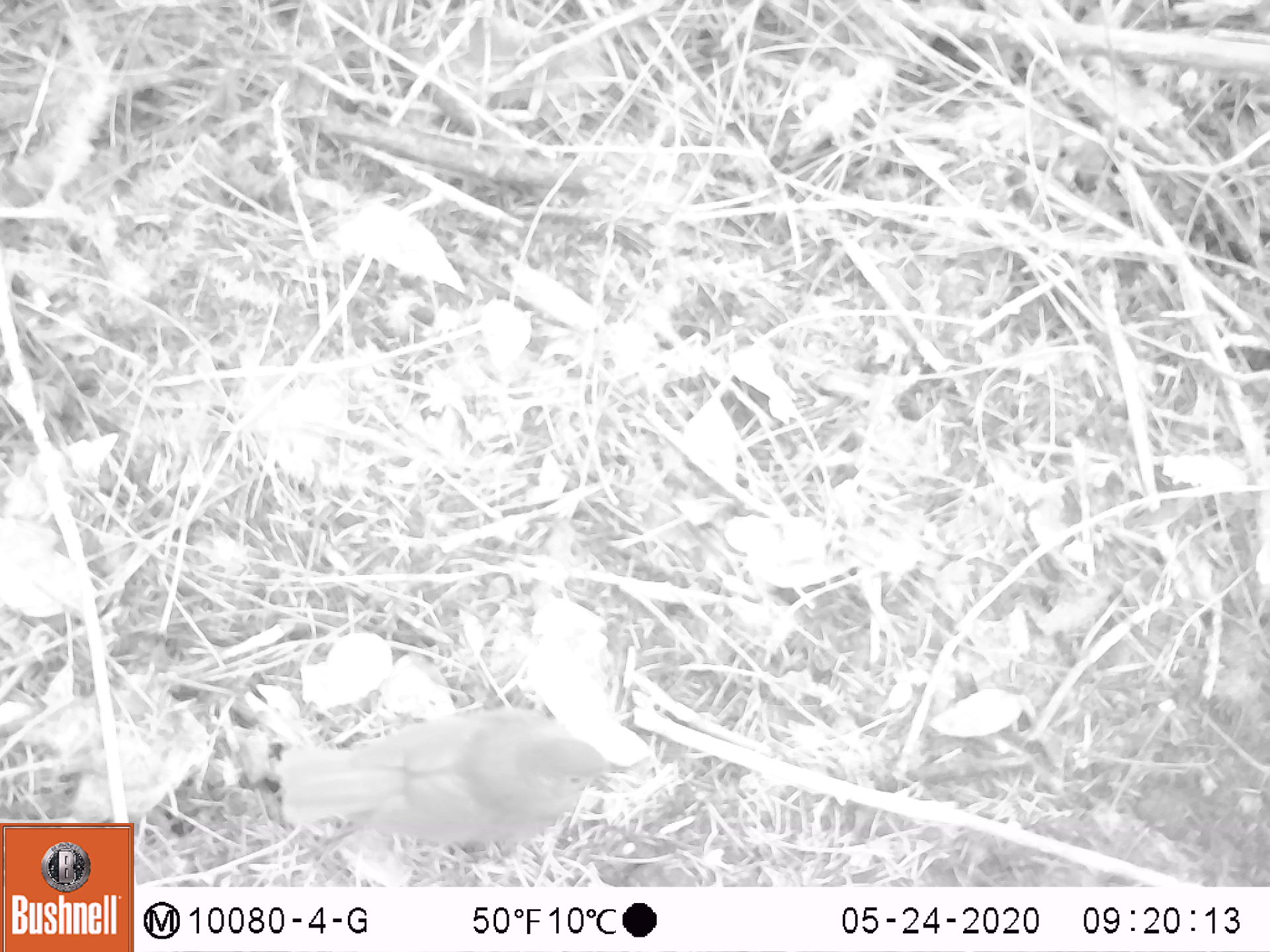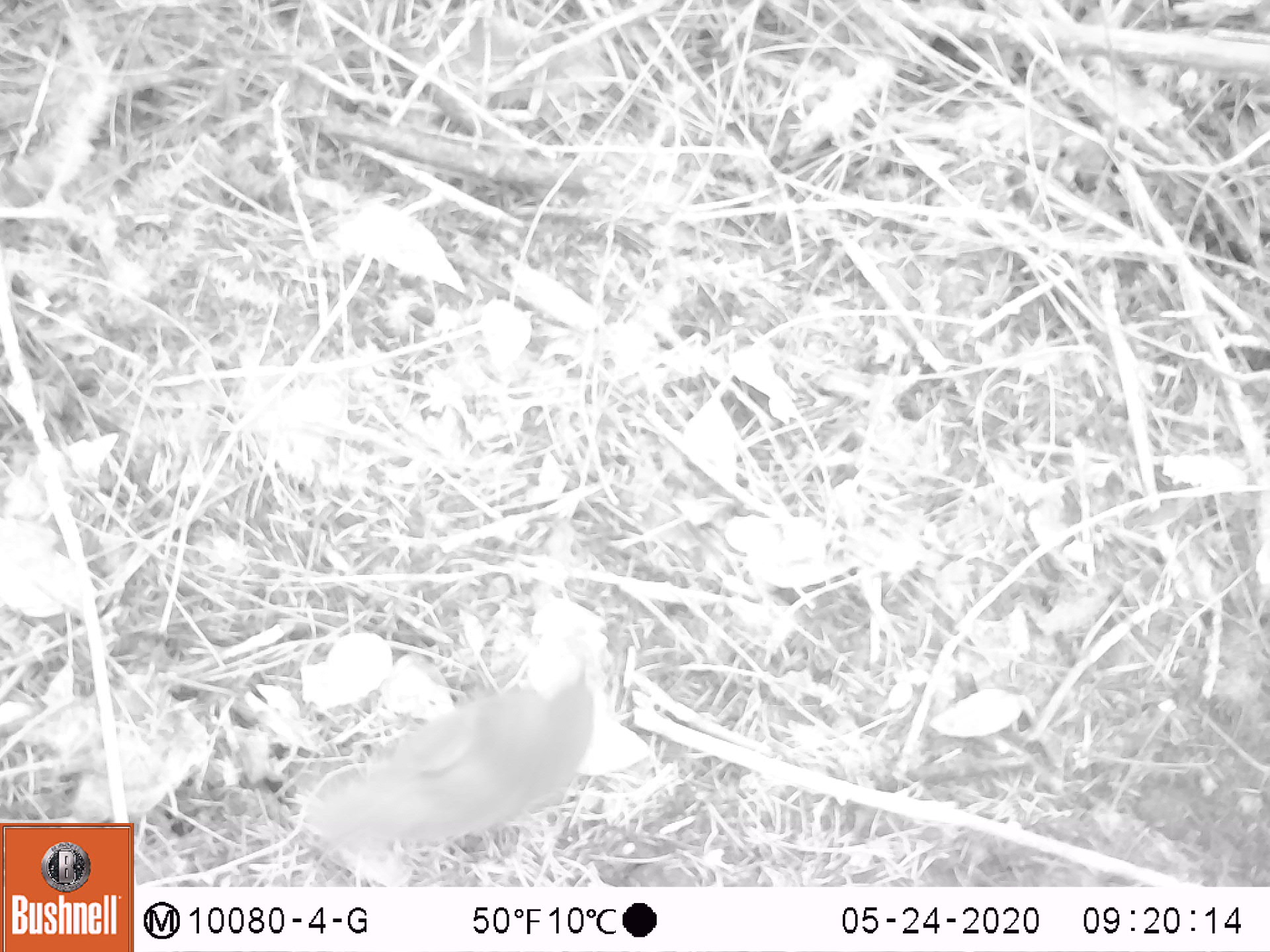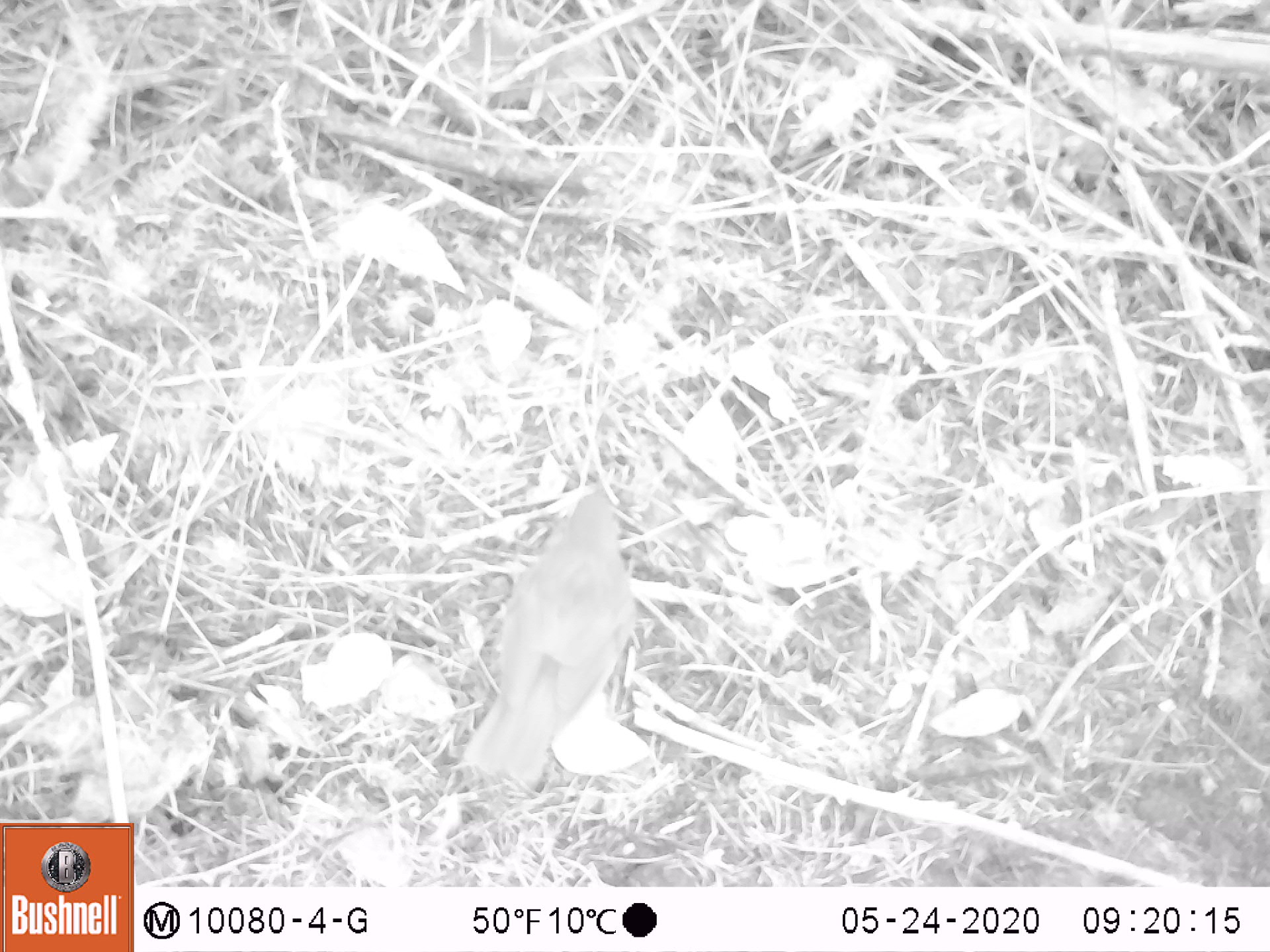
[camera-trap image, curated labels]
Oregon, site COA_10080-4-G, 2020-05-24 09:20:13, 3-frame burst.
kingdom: Animalia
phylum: Chordata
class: Aves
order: Passeriformes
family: Turdidae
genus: Catharus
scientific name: Catharus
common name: brown thrushes and nightingale-thrushes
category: catharus species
Catharus species (brown thrushes and nightingale-thrushes) (Catharus).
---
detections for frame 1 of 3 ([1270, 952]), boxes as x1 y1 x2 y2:
catharus species: 273 700 633 855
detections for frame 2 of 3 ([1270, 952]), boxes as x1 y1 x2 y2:
catharus species: 298 628 597 864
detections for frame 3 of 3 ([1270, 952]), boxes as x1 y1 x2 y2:
catharus species: 434 491 648 799